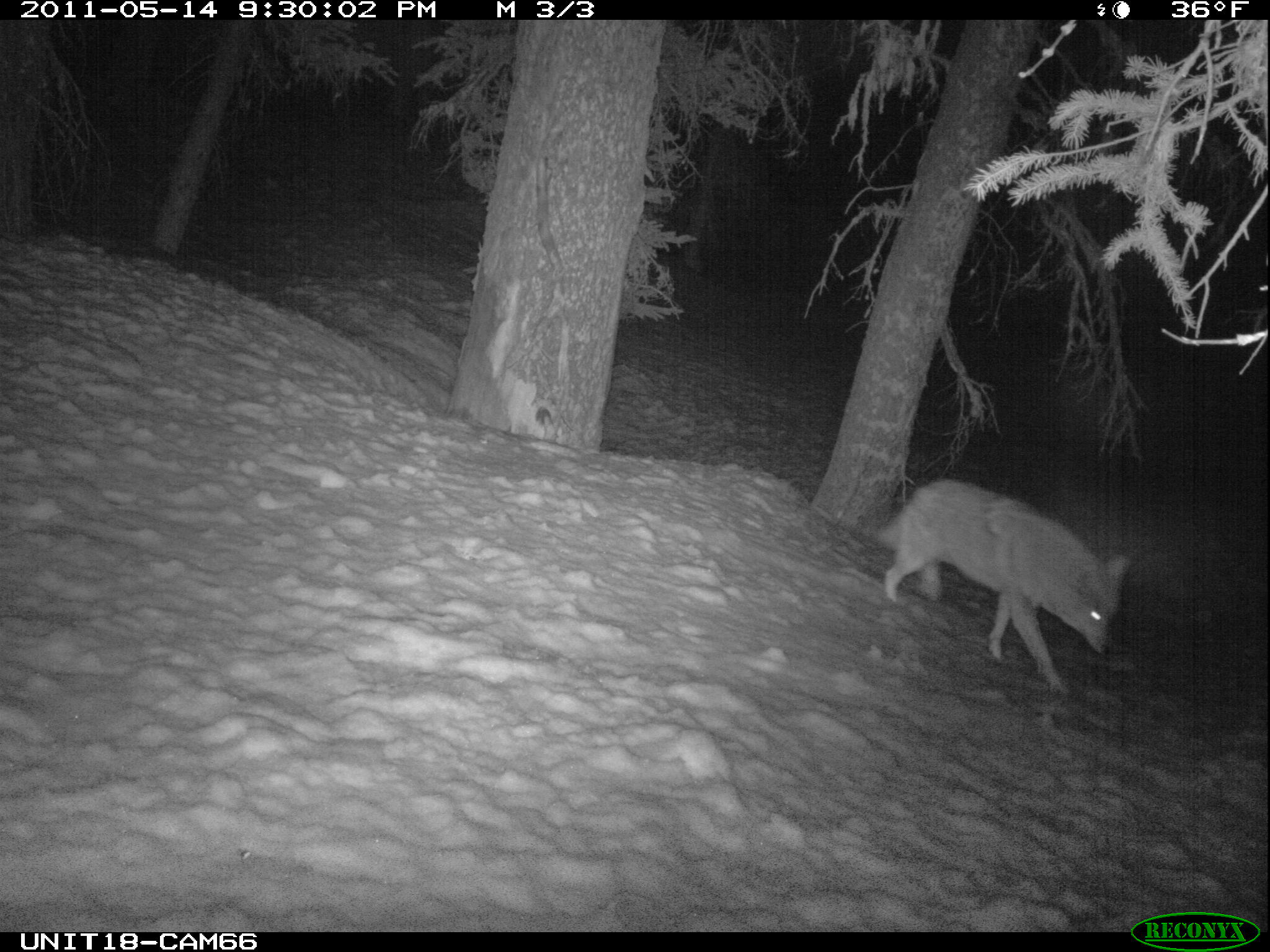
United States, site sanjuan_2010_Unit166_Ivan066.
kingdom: Animalia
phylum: Chordata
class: Mammalia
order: Carnivora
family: Canidae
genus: Canis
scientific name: Canis latrans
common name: coyote